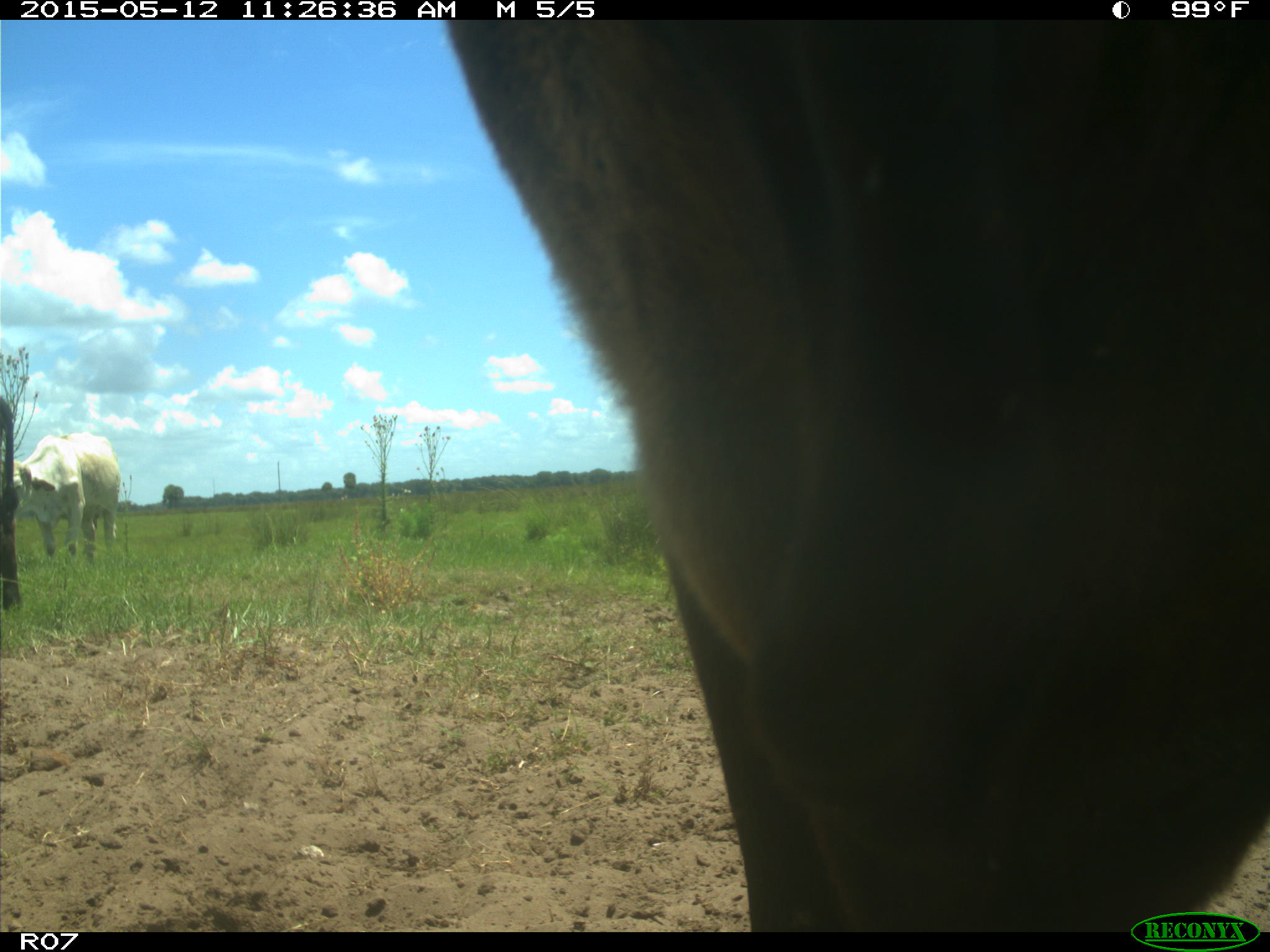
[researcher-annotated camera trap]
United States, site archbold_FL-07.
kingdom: Animalia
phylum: Chordata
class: Mammalia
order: Artiodactyla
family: Bovidae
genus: Bos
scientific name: Bos taurus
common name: domestic cow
Bos taurus (domestic cow).